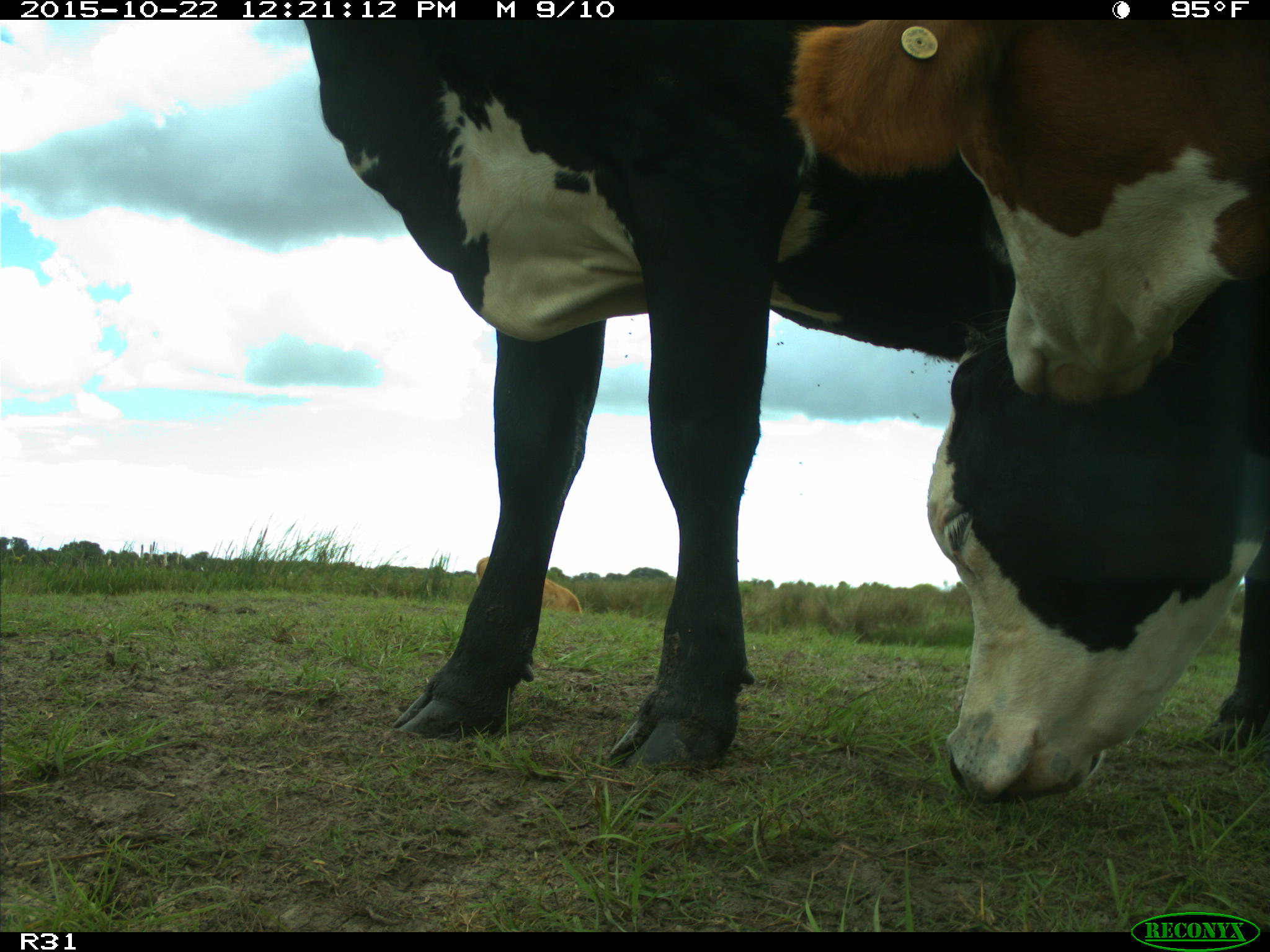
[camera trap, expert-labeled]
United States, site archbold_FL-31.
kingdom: Animalia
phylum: Chordata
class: Mammalia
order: Artiodactyla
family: Bovidae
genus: Bos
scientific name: Bos taurus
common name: domestic cow